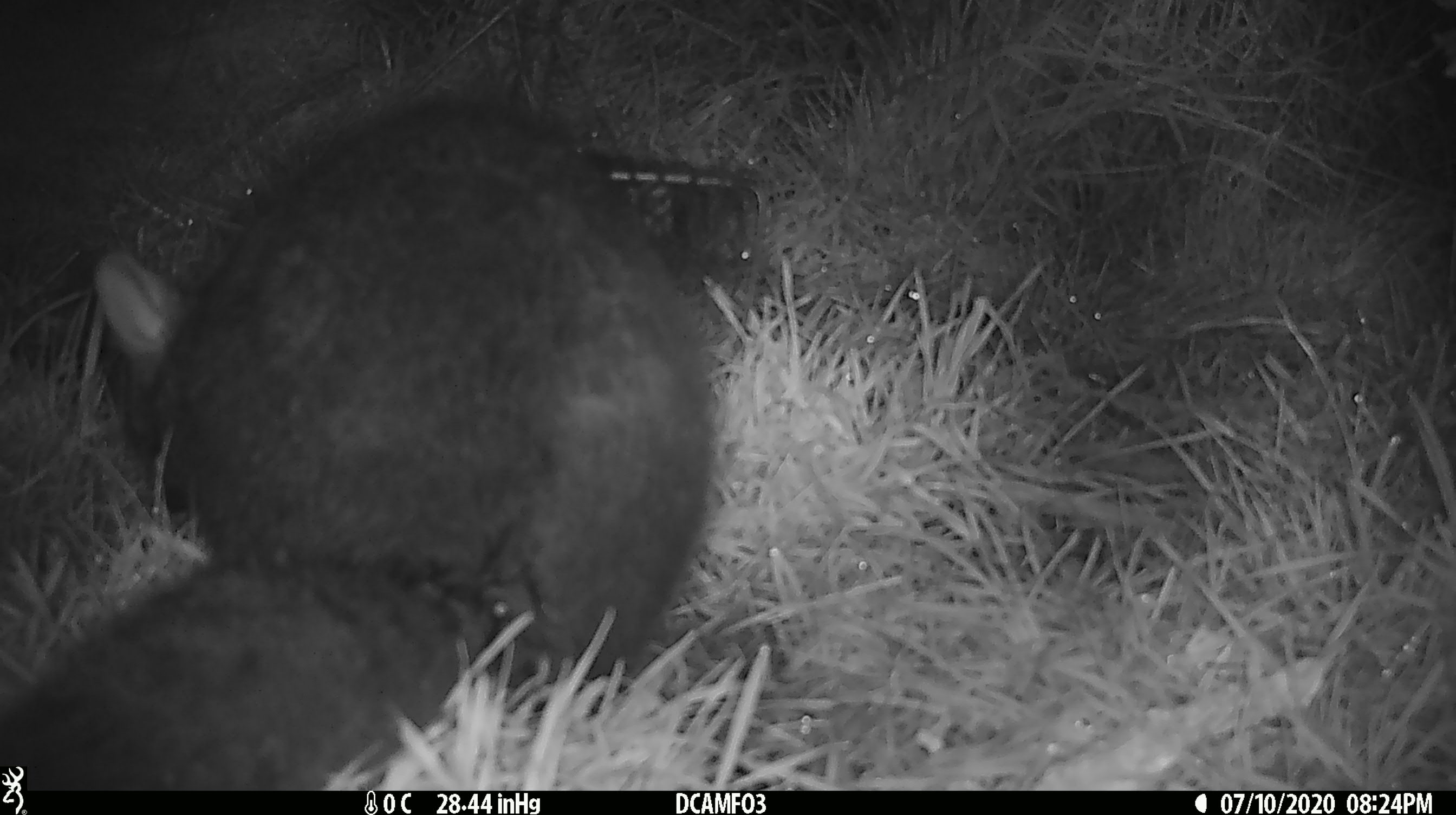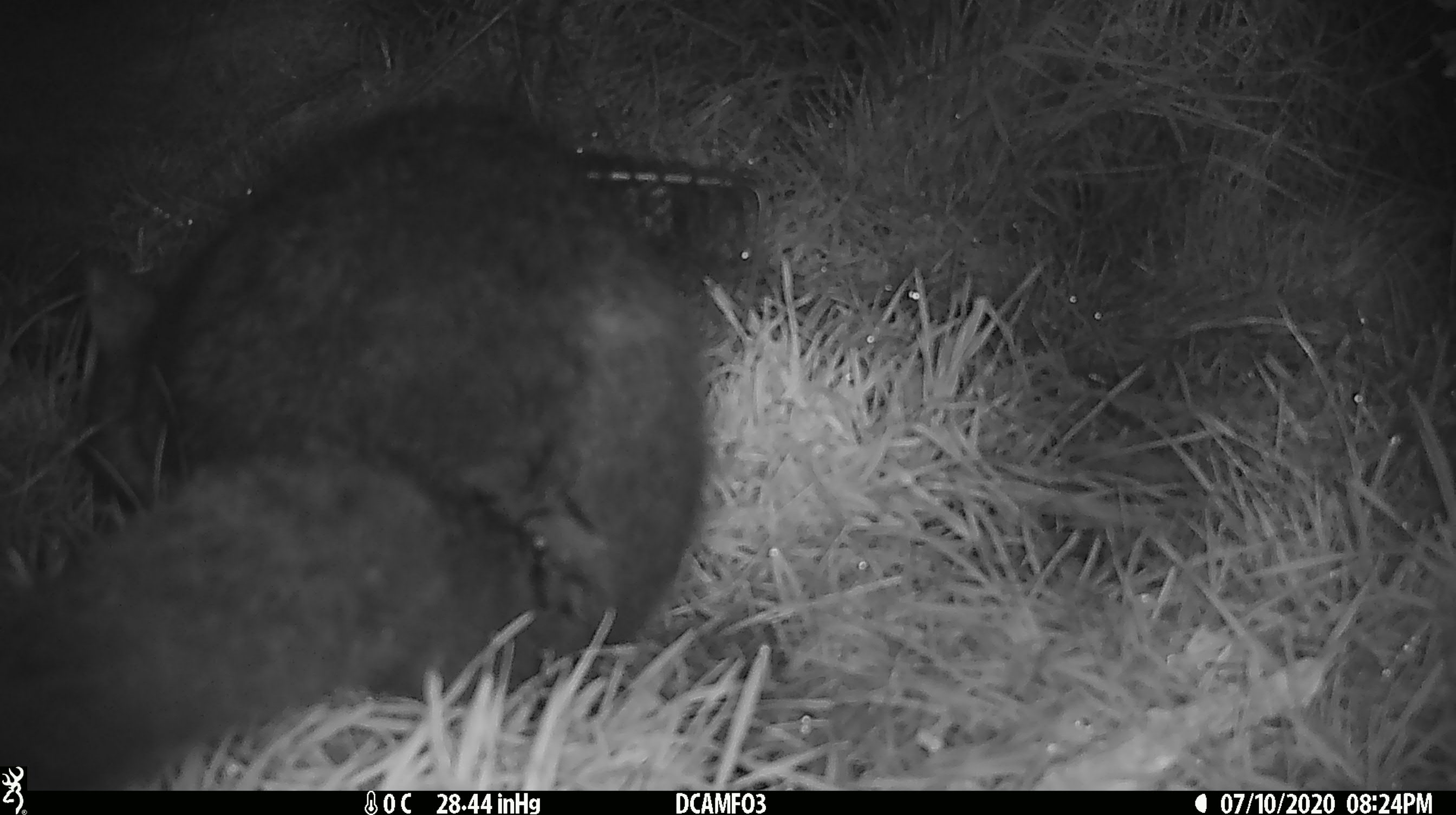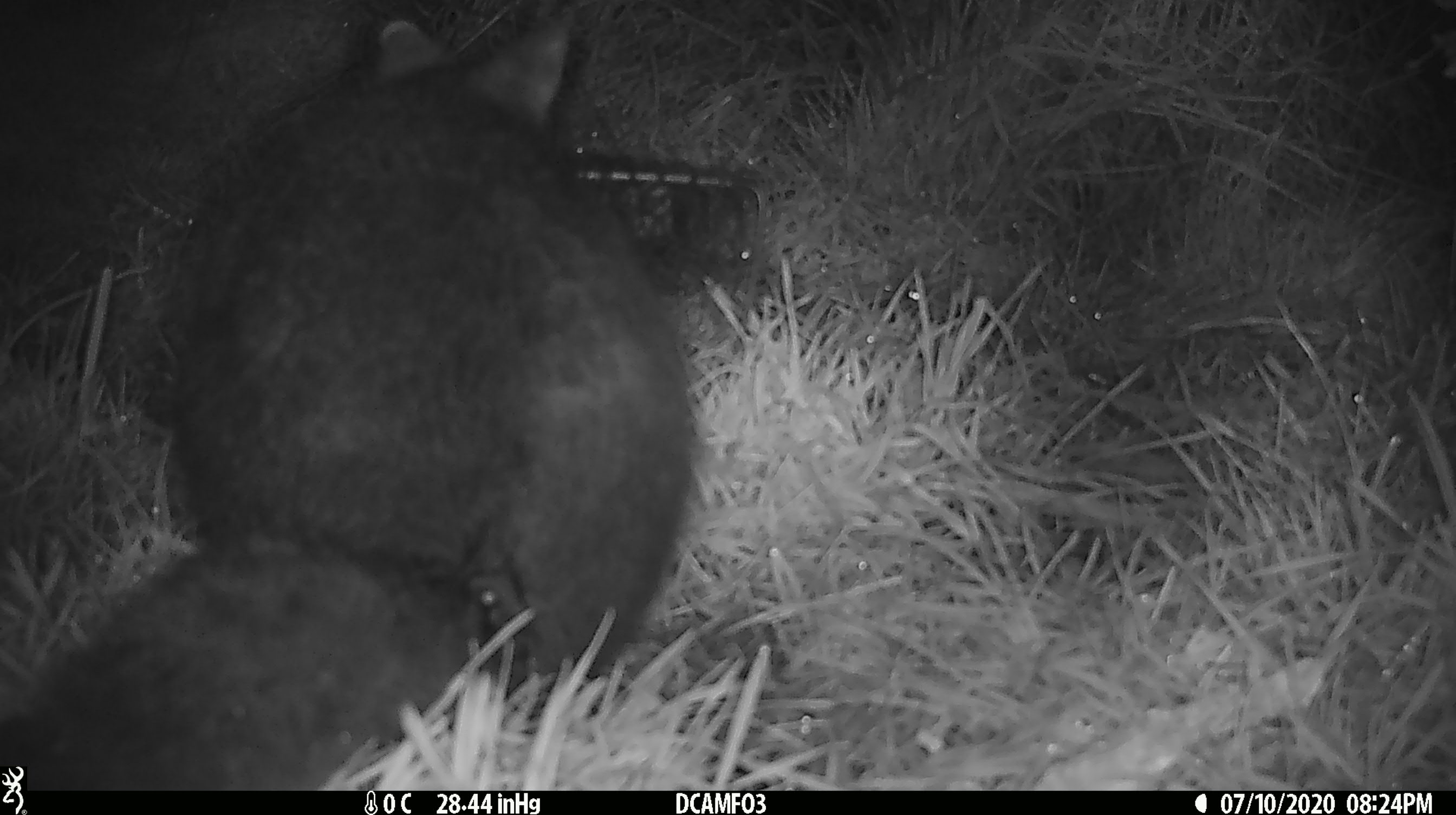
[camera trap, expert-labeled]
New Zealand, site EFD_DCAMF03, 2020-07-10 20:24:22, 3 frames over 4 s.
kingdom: Animalia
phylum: Chordata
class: Mammalia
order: Diprotodontia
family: Phalangeridae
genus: Trichosurus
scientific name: Trichosurus vulpecula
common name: common brushtail possum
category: possum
Possum (common brushtail possum) (Trichosurus vulpecula).